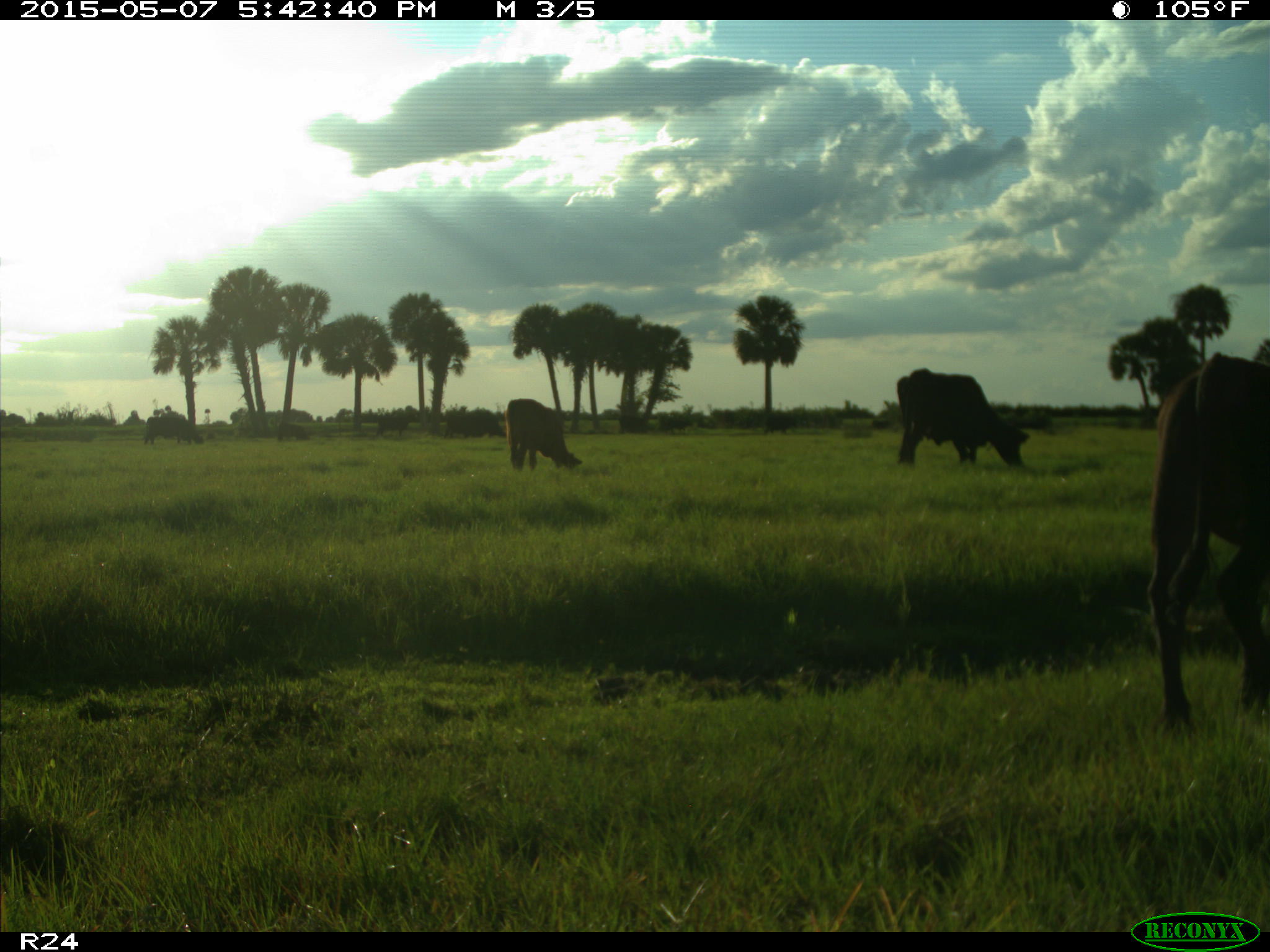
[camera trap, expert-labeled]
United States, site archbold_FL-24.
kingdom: Animalia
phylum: Chordata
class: Mammalia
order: Artiodactyla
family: Bovidae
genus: Bos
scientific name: Bos taurus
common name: domestic cow